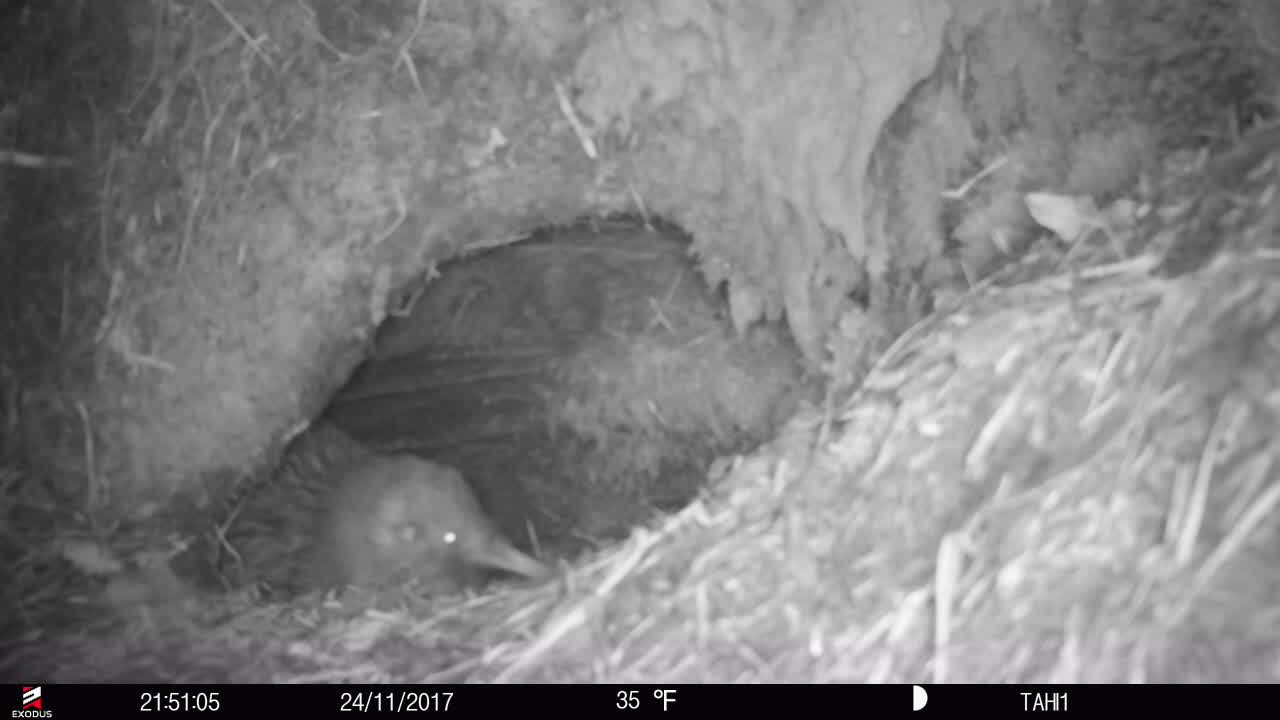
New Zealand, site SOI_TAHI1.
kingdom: Animalia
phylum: Chordata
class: Aves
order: Apterygiformes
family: Apterygidae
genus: Apteryx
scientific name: Apteryx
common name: kiwi